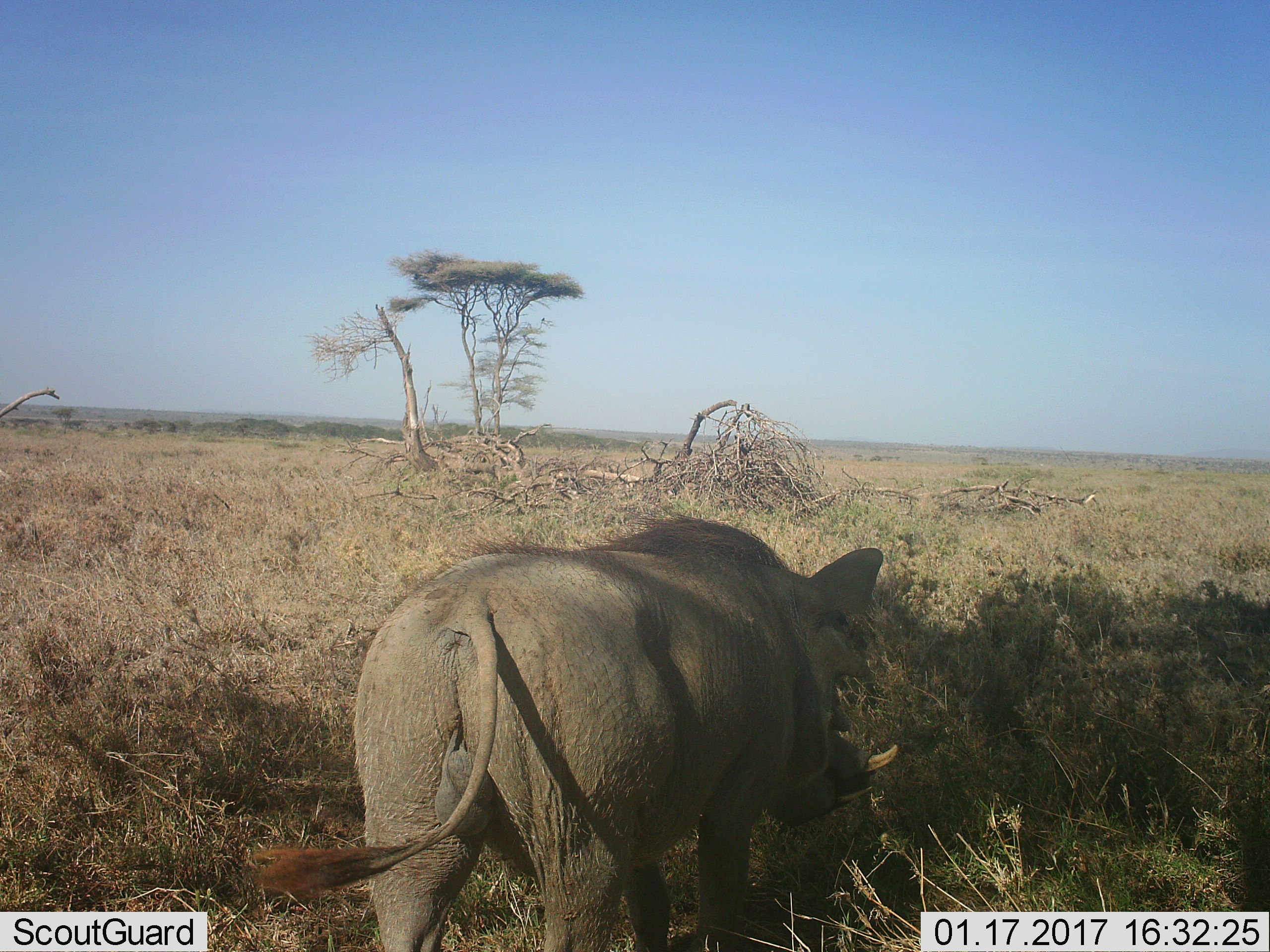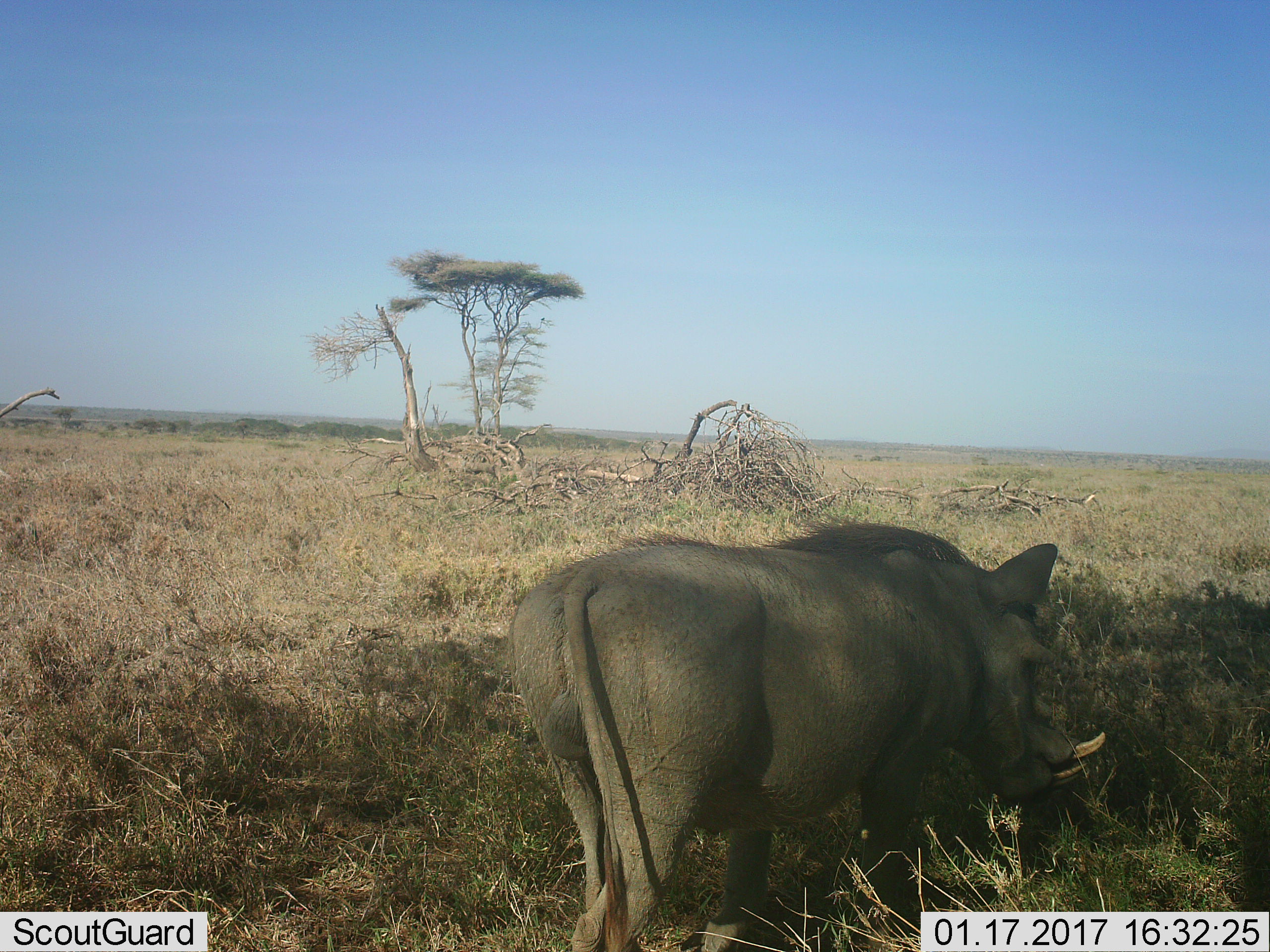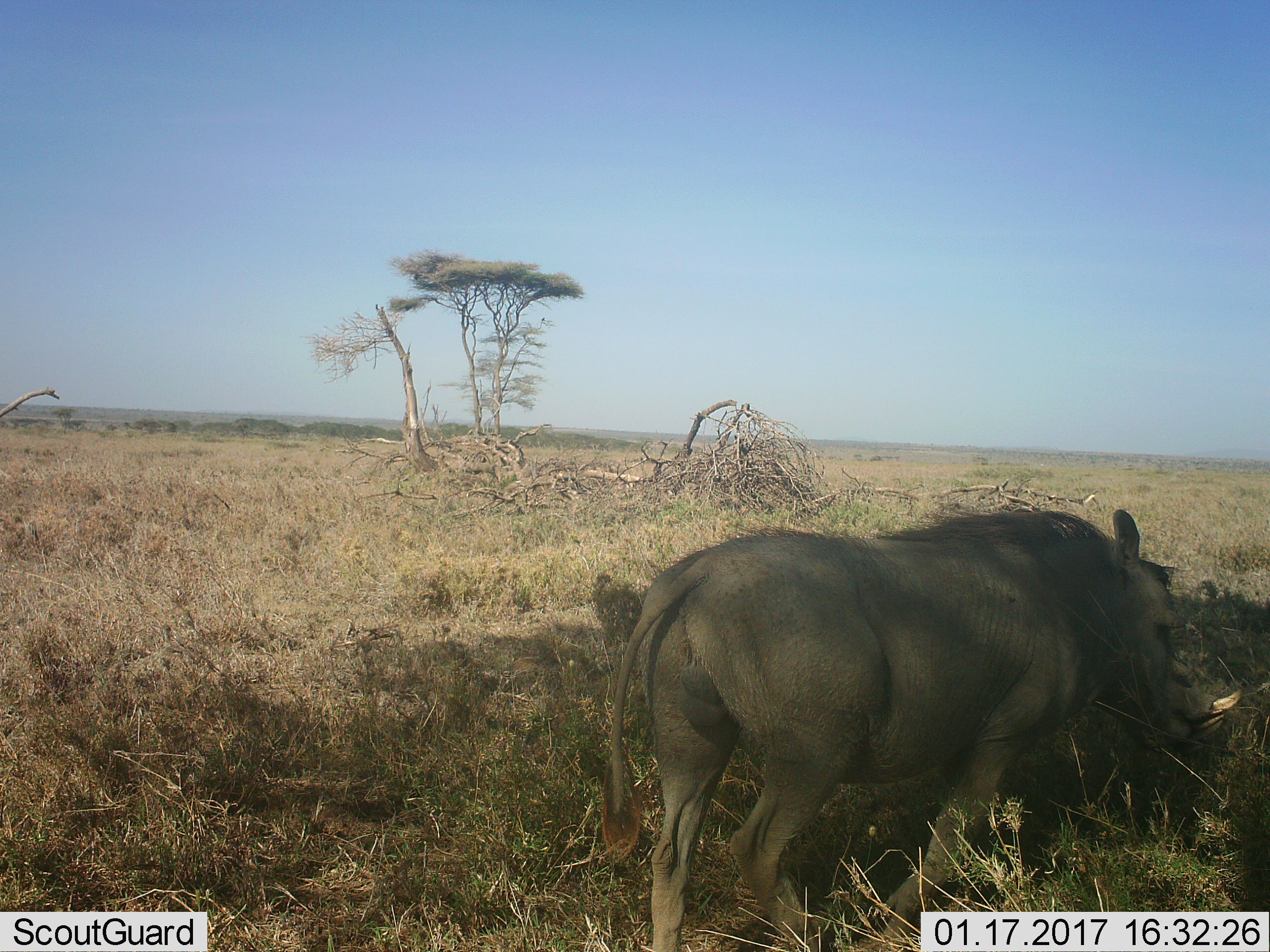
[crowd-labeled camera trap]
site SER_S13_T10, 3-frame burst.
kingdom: Animalia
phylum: Chordata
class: Mammalia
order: Artiodactyla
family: Suidae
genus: Phacochoerus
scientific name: Phacochoerus africanus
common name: warthog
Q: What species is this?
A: Warthog (Phacochoerus africanus).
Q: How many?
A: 1.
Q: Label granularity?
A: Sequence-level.